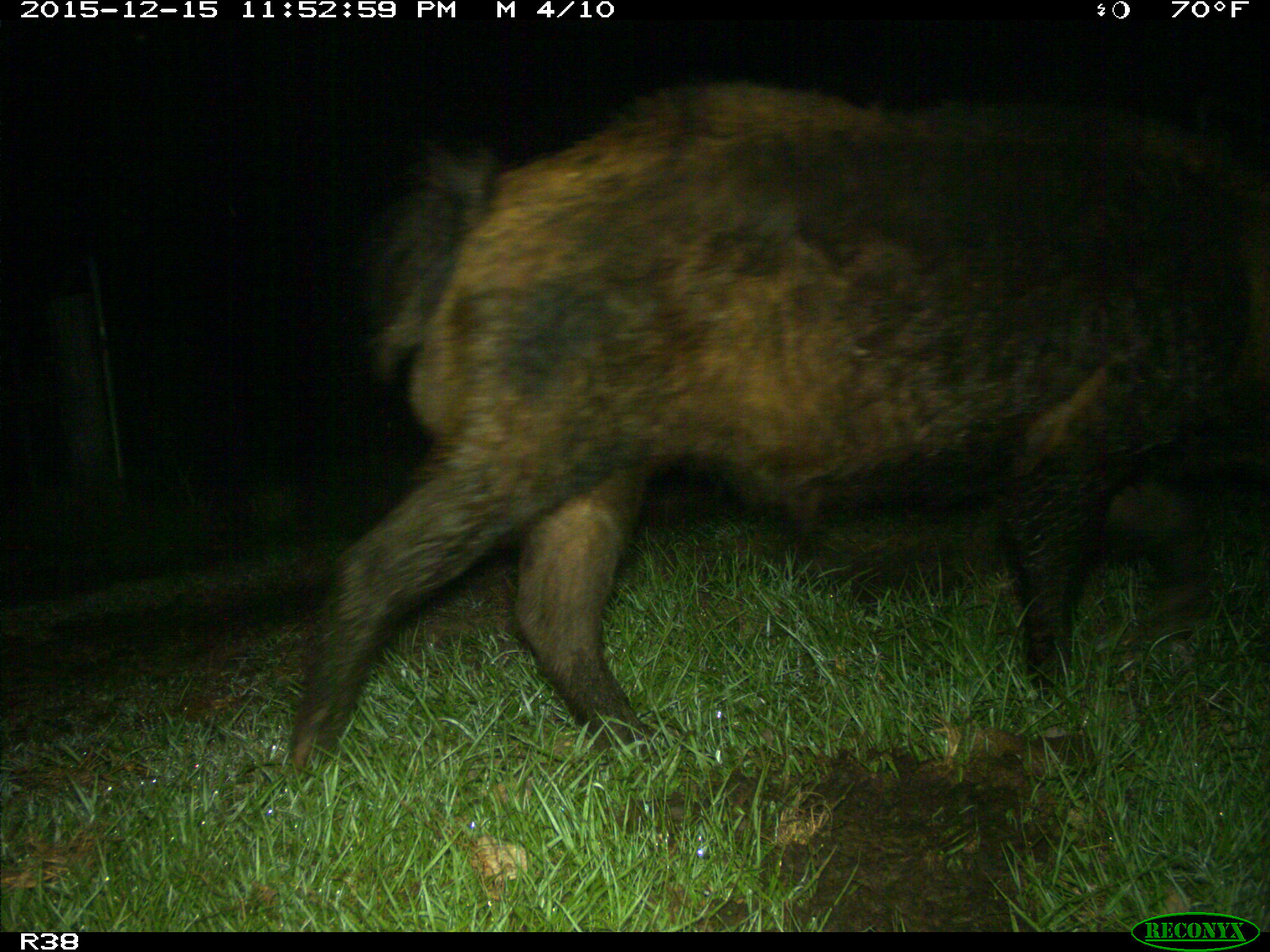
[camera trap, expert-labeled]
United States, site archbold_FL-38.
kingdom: Animalia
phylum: Chordata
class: Mammalia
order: Artiodactyla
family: Suidae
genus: Sus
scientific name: Sus scrofa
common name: wild boar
Sus scrofa (wild boar).